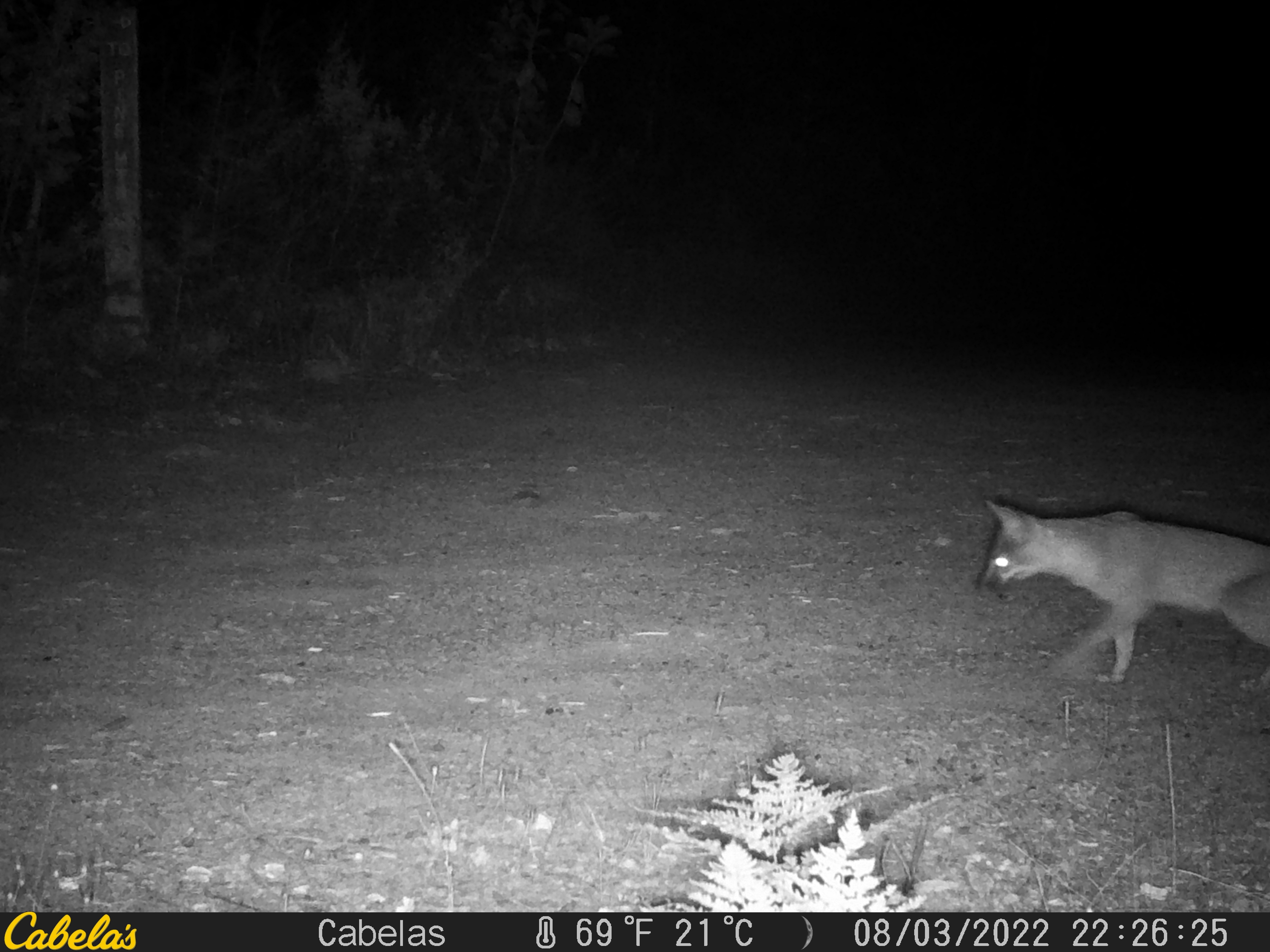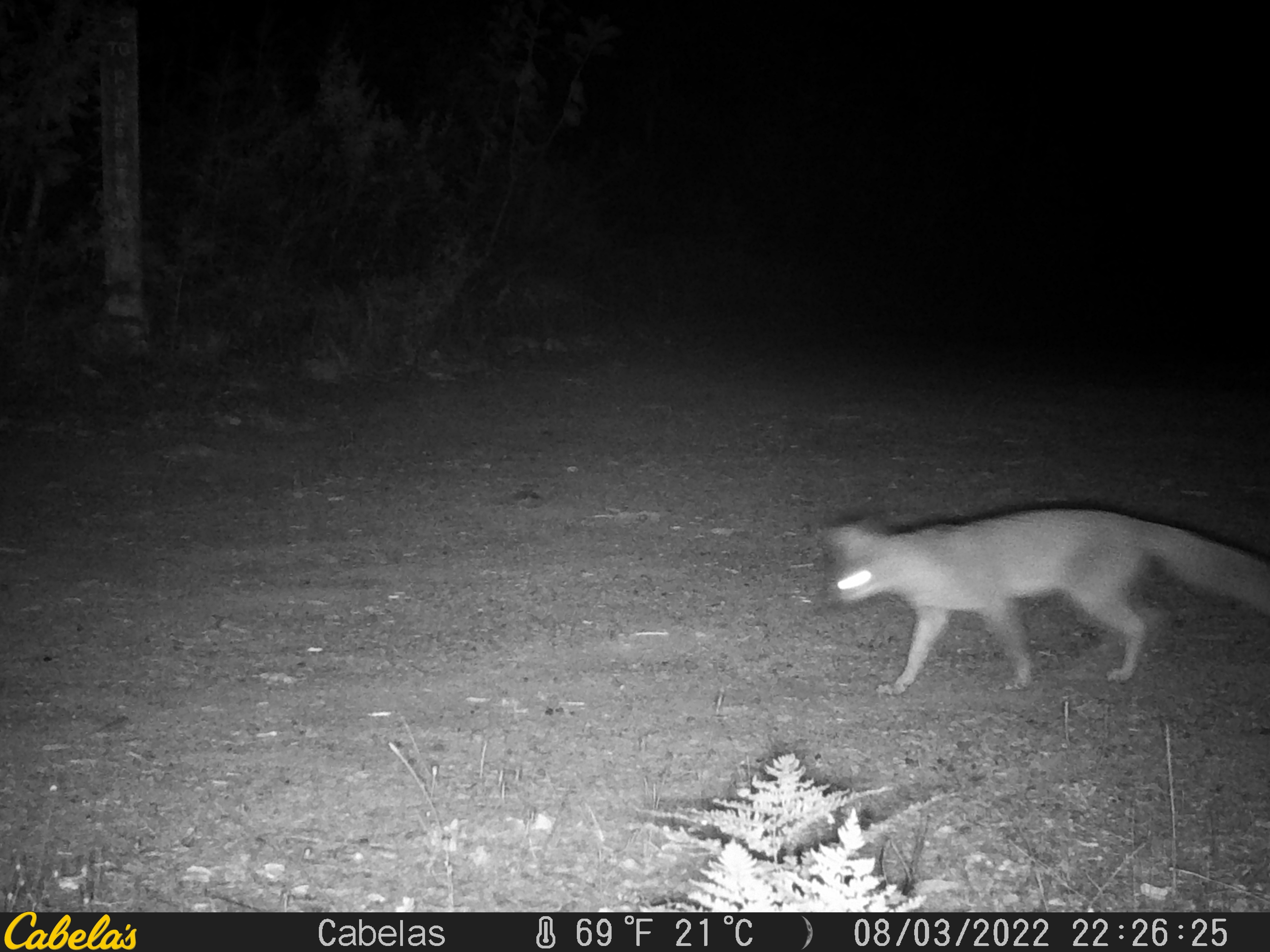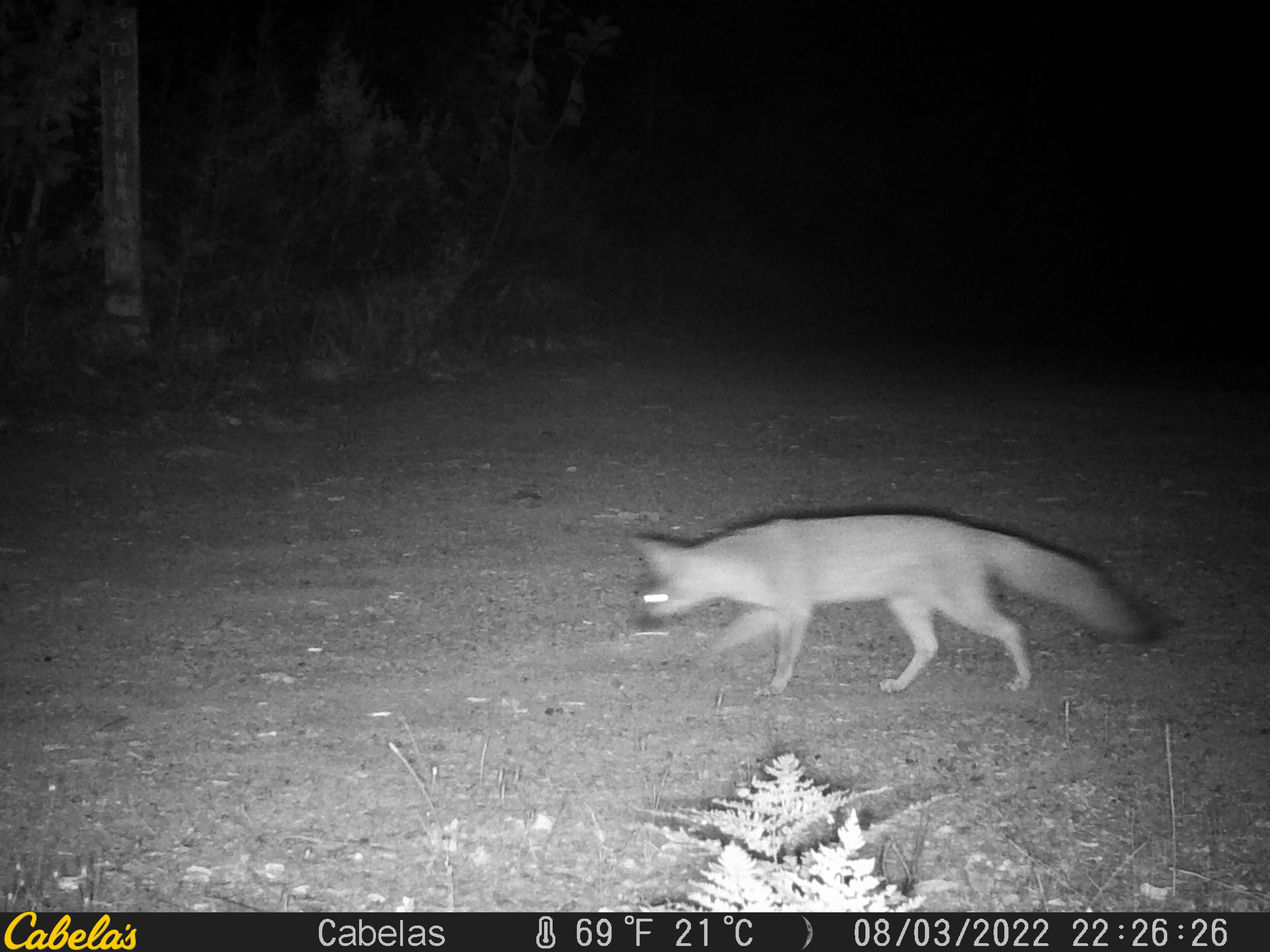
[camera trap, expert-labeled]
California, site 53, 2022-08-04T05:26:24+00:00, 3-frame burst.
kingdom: Animalia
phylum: Chordata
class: Mammalia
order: Carnivora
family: Canidae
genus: Urocyon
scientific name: Urocyon cinereoargenteus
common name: gray fox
Gray fox (Urocyon cinereoargenteus).